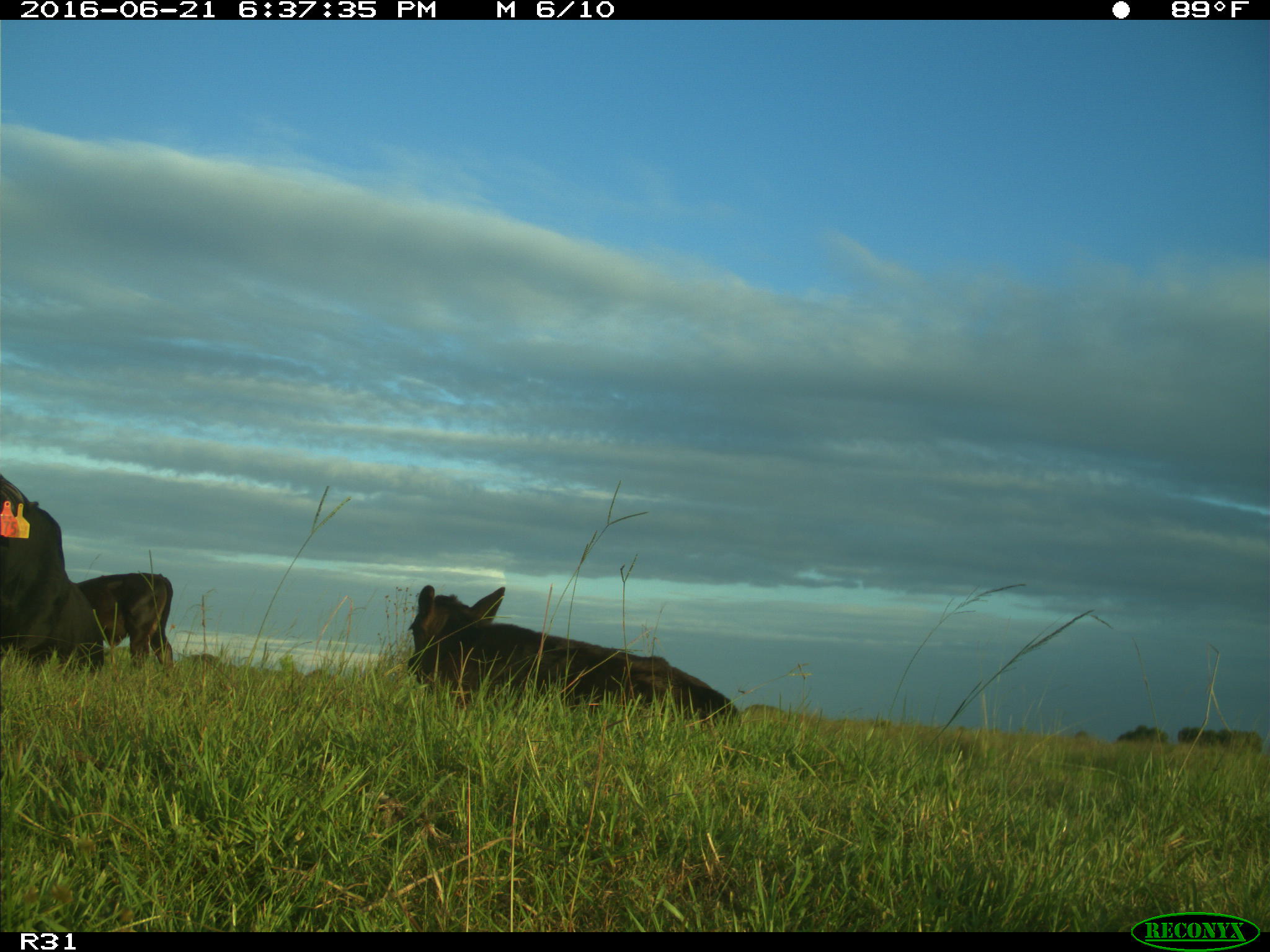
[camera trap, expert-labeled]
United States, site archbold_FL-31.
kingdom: Animalia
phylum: Chordata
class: Mammalia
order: Artiodactyla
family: Bovidae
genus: Bos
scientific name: Bos taurus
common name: domestic cow